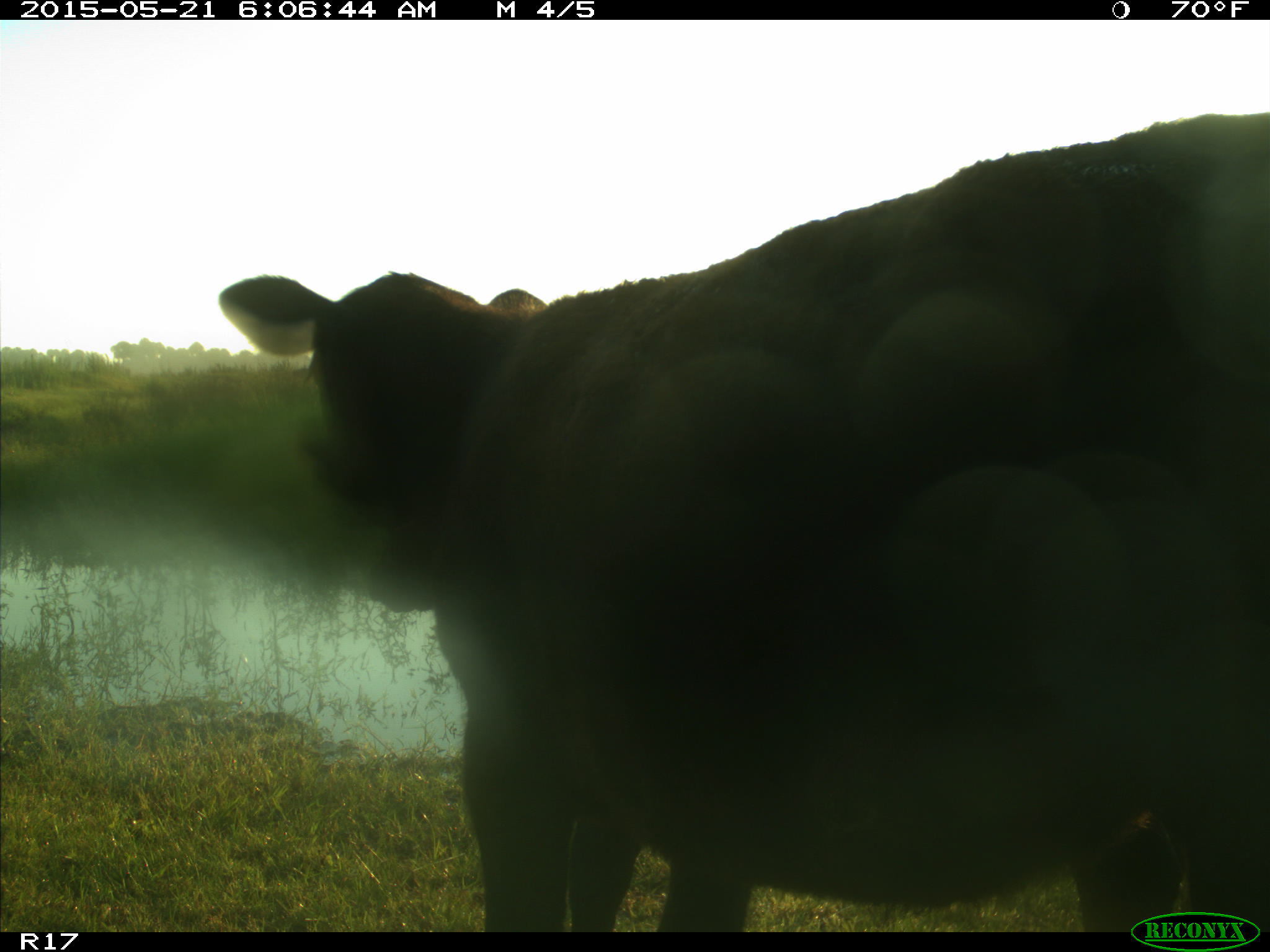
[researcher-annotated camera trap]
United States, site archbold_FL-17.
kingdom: Animalia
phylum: Chordata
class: Mammalia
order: Artiodactyla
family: Bovidae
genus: Bos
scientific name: Bos taurus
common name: domestic cow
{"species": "Bos taurus (domestic cow)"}